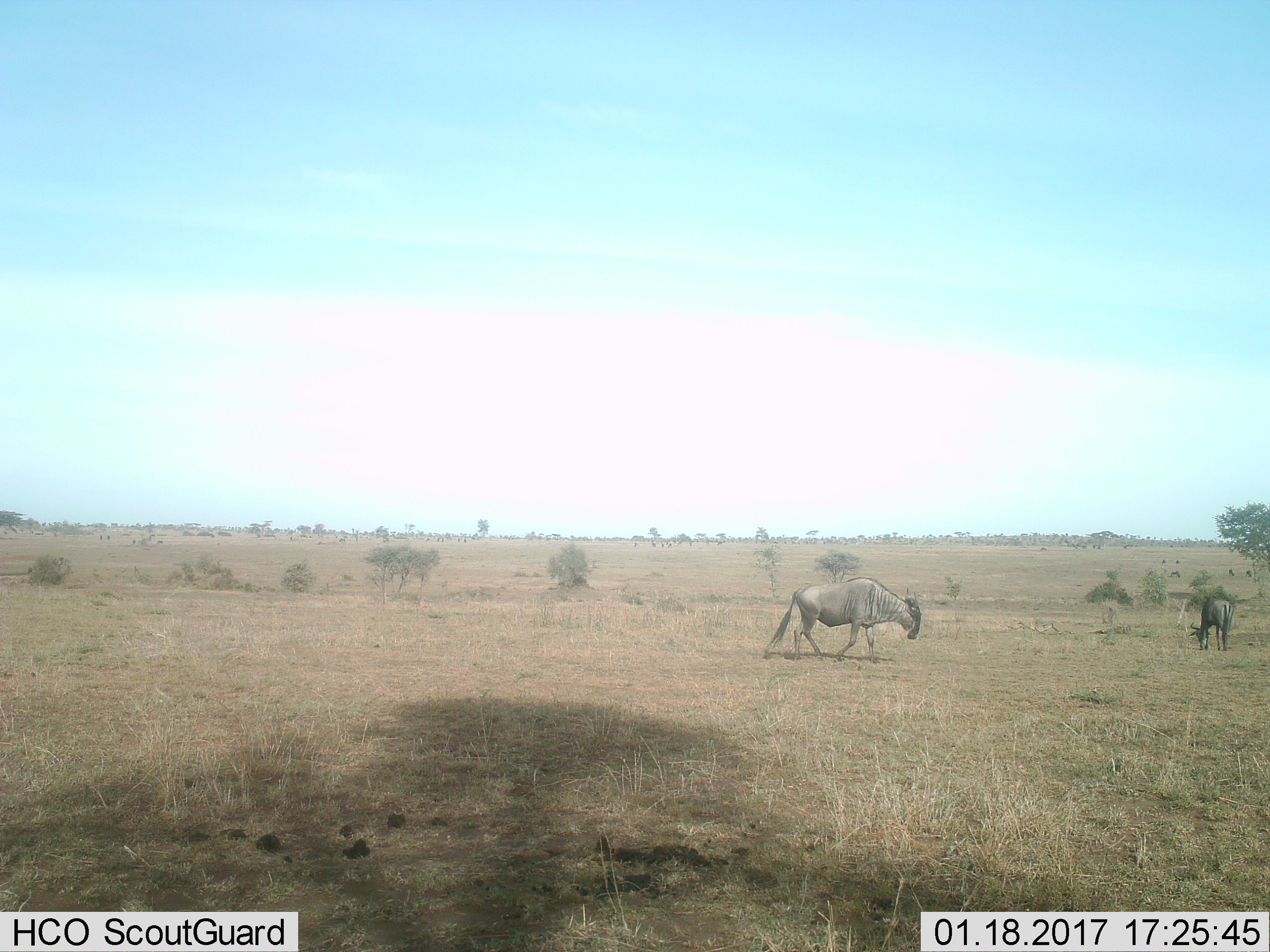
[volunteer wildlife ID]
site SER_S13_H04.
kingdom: Animalia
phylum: Chordata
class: Mammalia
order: Artiodactyla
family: Bovidae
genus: Connochaetes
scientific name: Connochaetes taurinus taurinus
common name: blue wildebeest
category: wildebeestblue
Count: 2.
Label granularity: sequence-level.